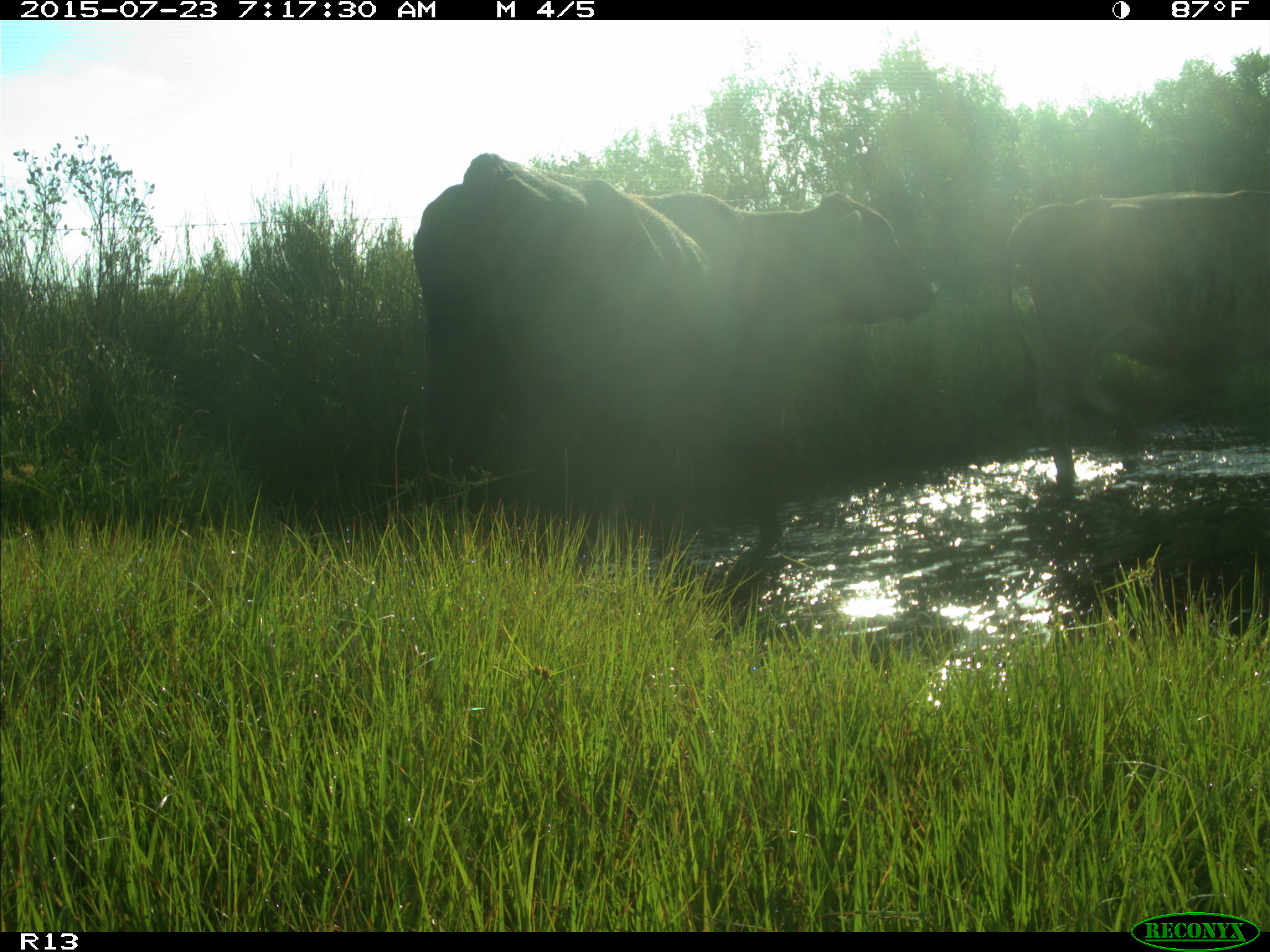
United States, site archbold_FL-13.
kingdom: Animalia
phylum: Chordata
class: Mammalia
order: Artiodactyla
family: Bovidae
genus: Bos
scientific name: Bos taurus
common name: domestic cow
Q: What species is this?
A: Bos taurus (domestic cow).